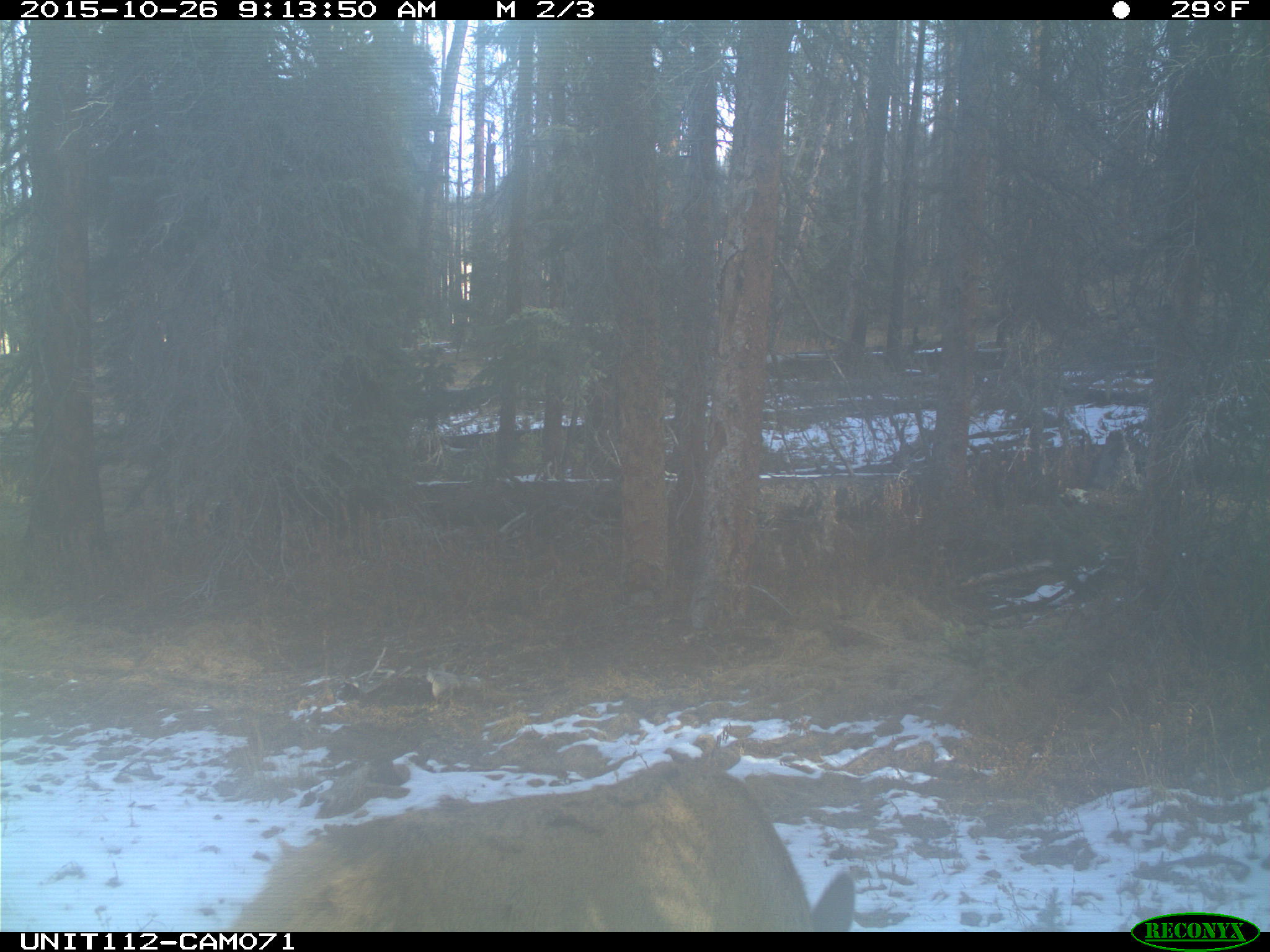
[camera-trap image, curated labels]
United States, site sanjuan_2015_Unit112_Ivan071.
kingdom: Animalia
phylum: Chordata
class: Mammalia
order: Artiodactyla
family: Cervidae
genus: Cervus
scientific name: Cervus elaphus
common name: red deer